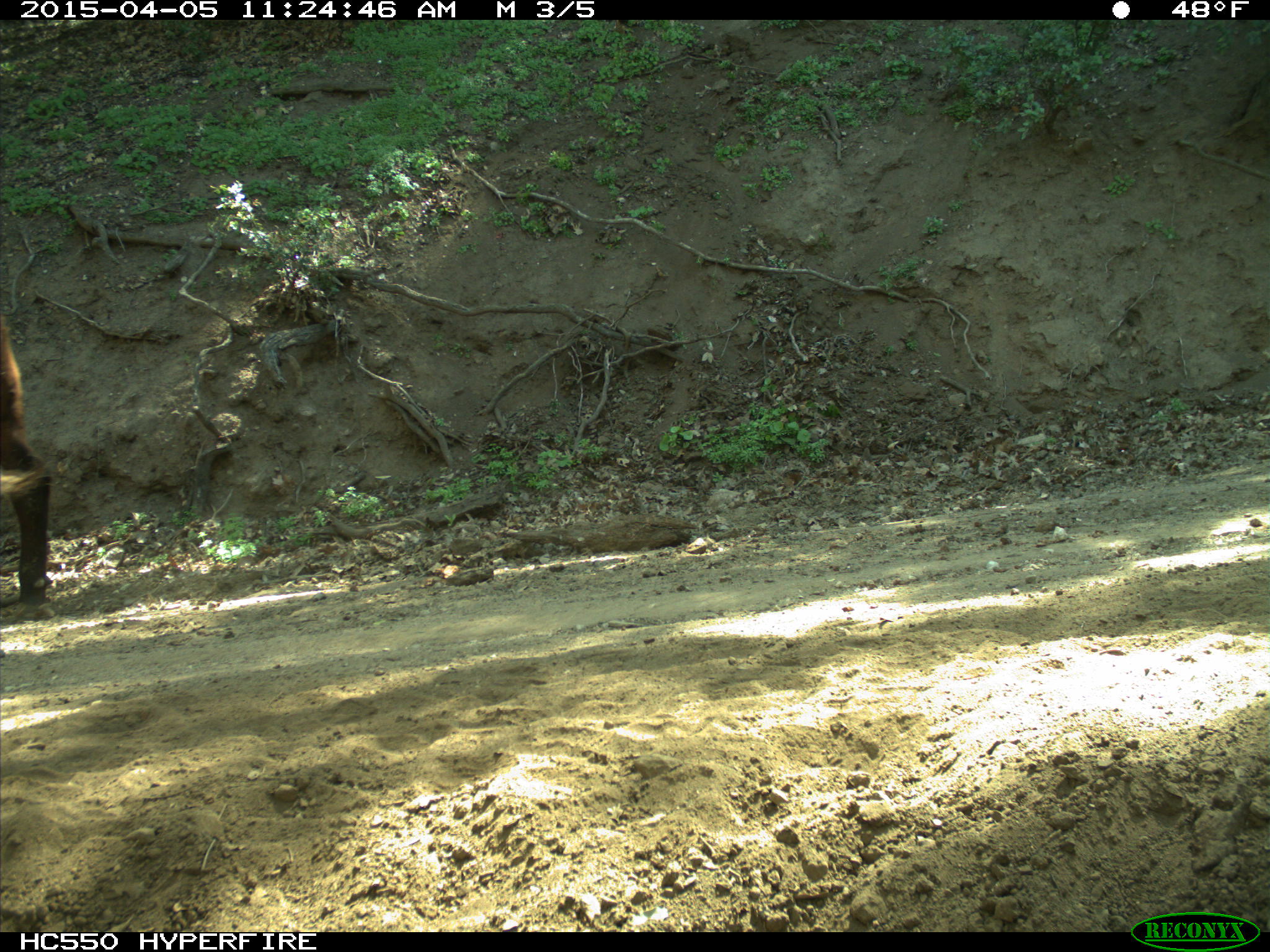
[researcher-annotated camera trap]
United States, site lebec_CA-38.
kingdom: Animalia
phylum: Chordata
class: Mammalia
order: Artiodactyla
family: Bovidae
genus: Bos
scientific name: Bos taurus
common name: domestic cow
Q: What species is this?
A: Bos taurus (domestic cow).